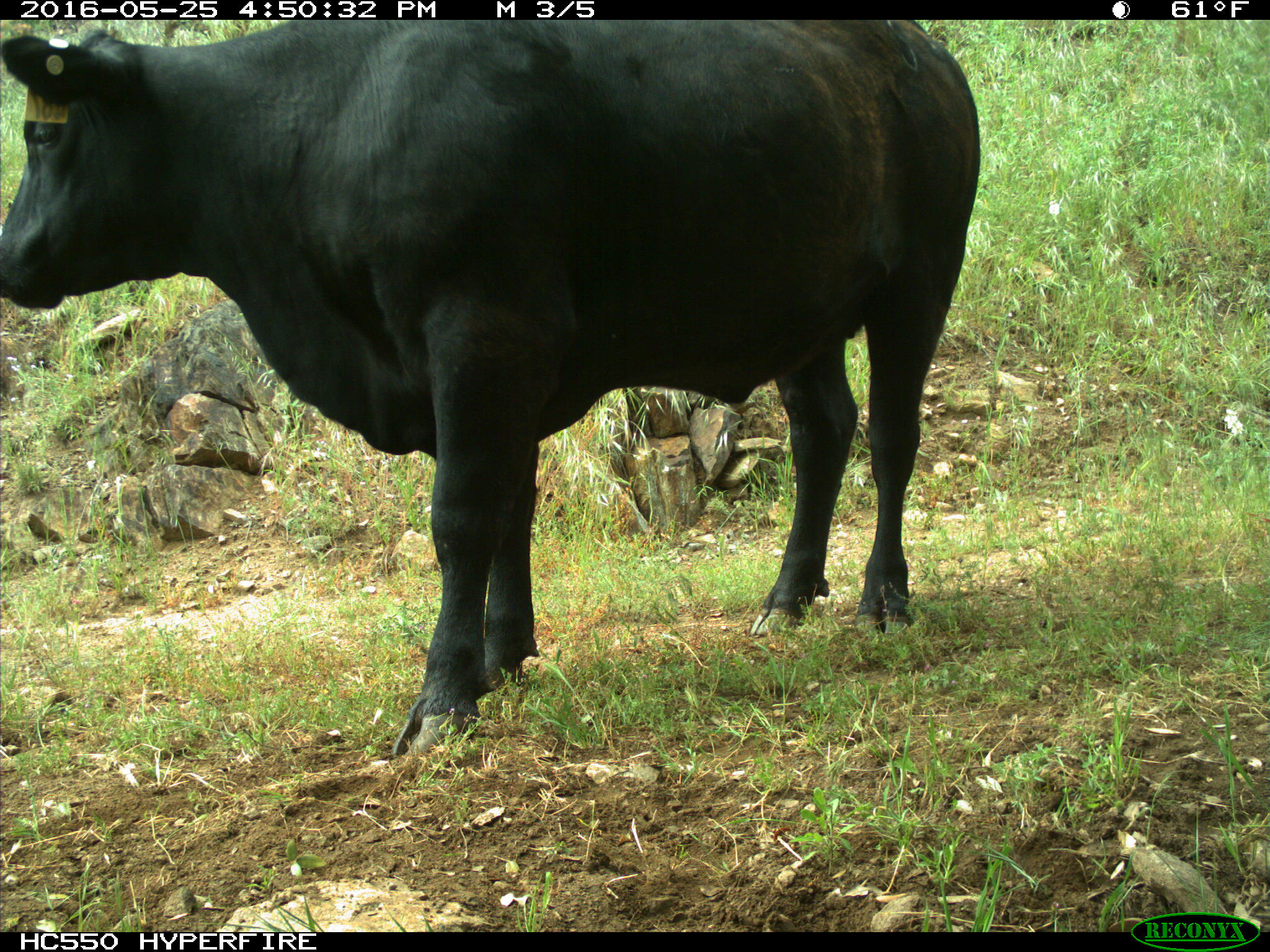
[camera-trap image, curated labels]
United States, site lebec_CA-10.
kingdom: Animalia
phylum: Chordata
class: Mammalia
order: Artiodactyla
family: Bovidae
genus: Bos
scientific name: Bos taurus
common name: domestic cow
Bos taurus (domestic cow).